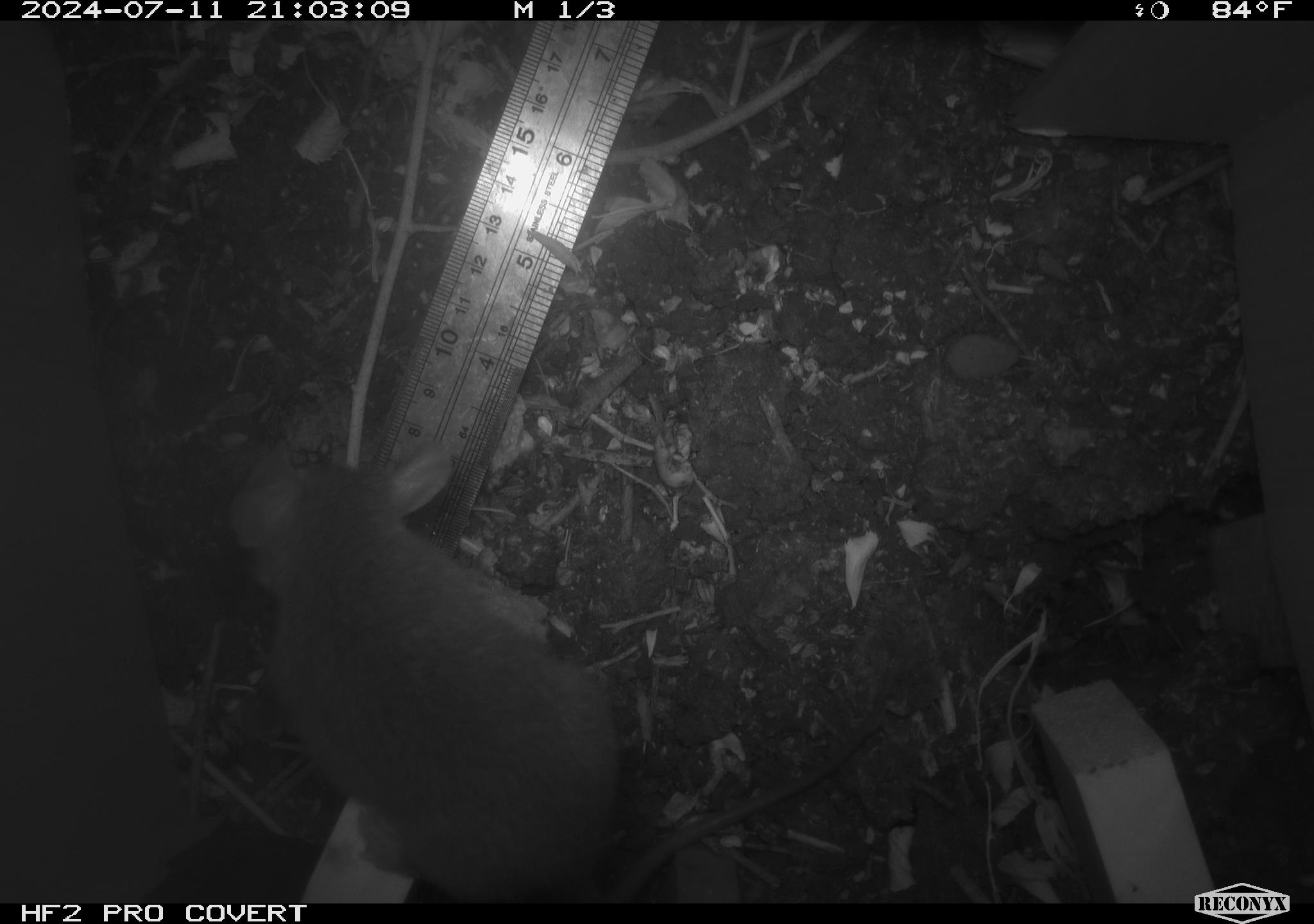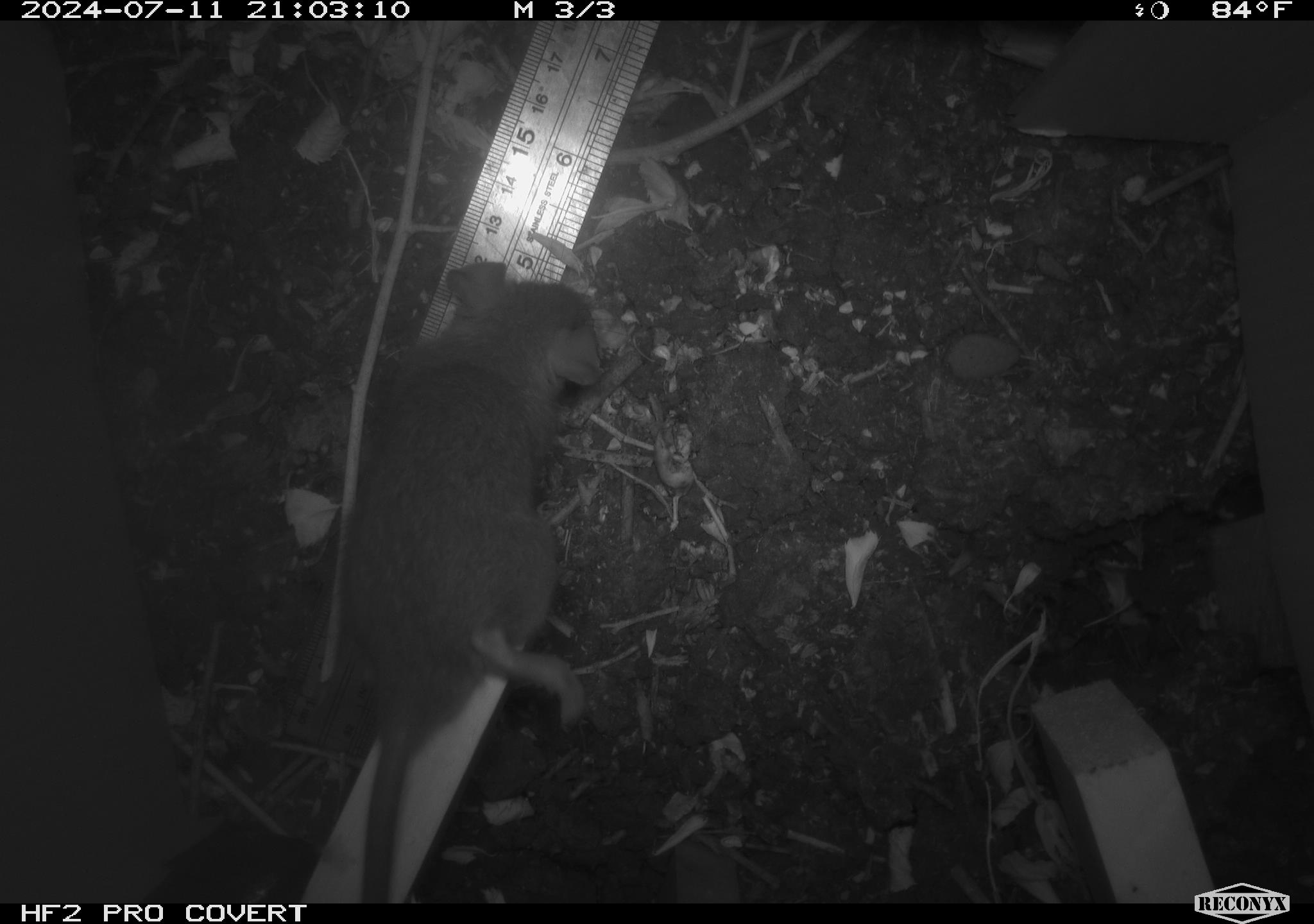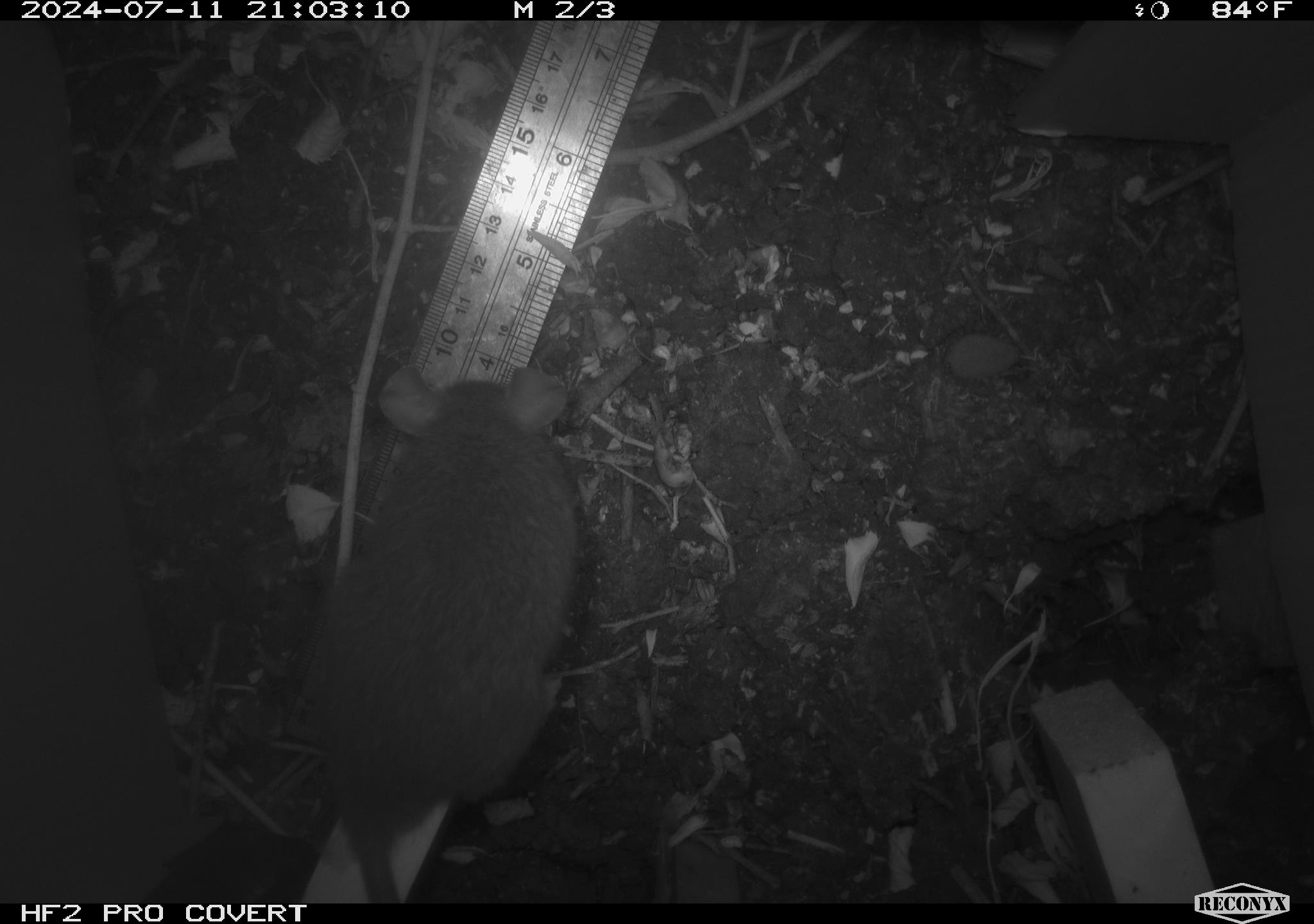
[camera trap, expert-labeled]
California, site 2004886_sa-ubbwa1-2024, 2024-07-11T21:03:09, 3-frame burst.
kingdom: Animalia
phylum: Chordata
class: Mammalia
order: Rodentia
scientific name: Rodentia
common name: mouse species